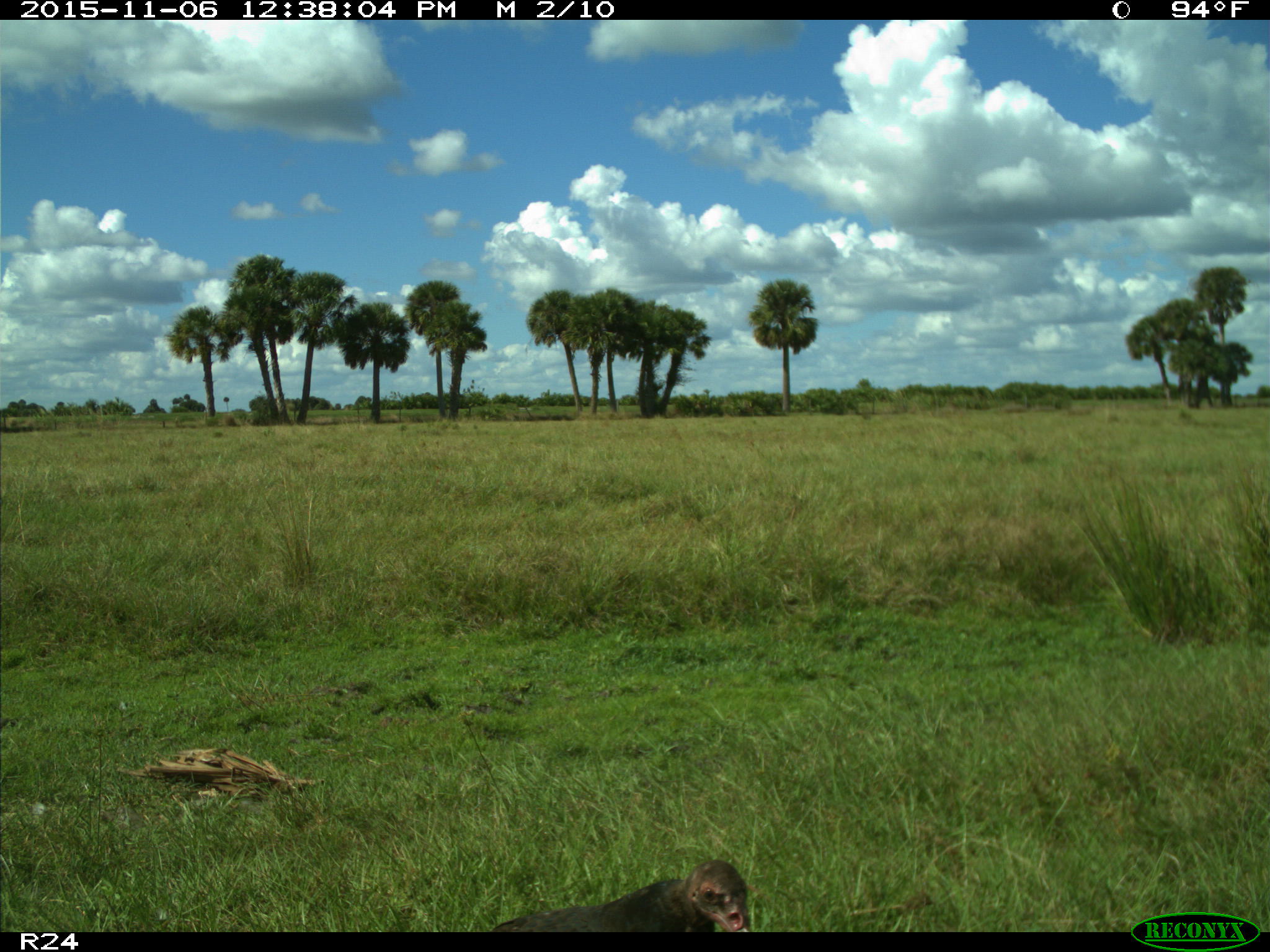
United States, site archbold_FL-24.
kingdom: Animalia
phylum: Chordata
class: Aves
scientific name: Aves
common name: birds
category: unidentified bird